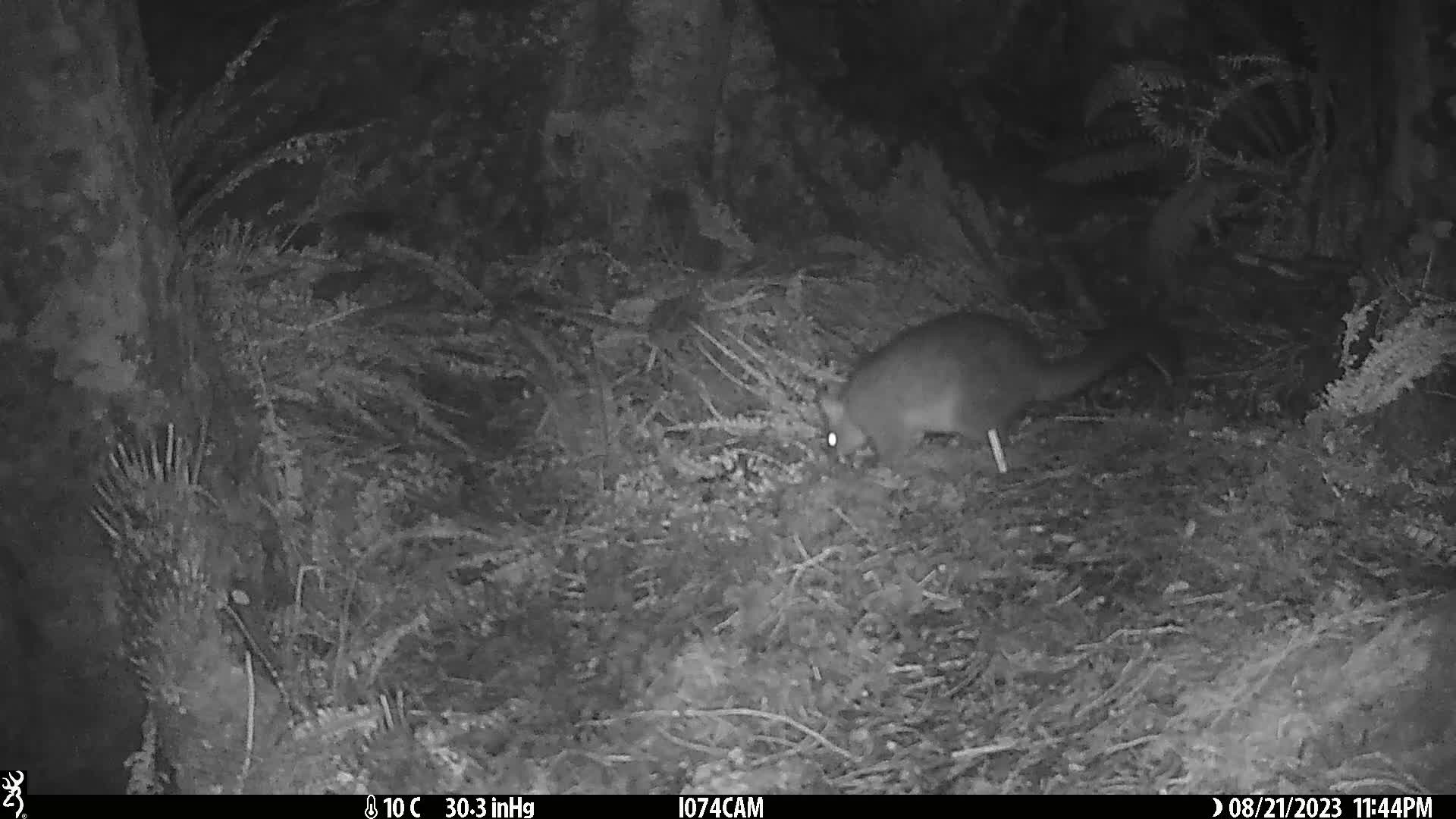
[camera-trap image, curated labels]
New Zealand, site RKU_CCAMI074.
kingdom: Animalia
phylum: Chordata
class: Mammalia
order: Diprotodontia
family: Phalangeridae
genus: Trichosurus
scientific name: Trichosurus vulpecula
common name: common brushtail possum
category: possum